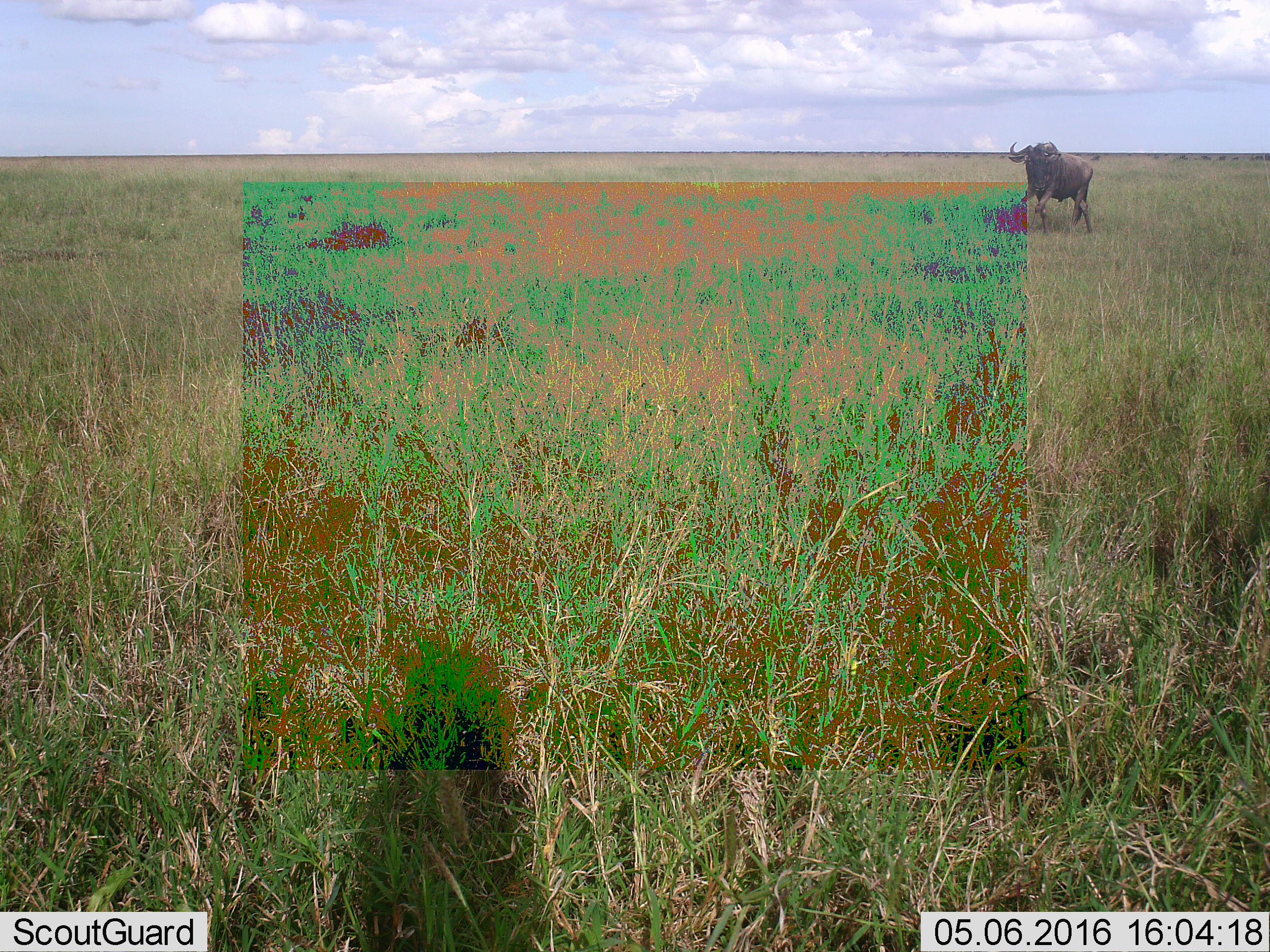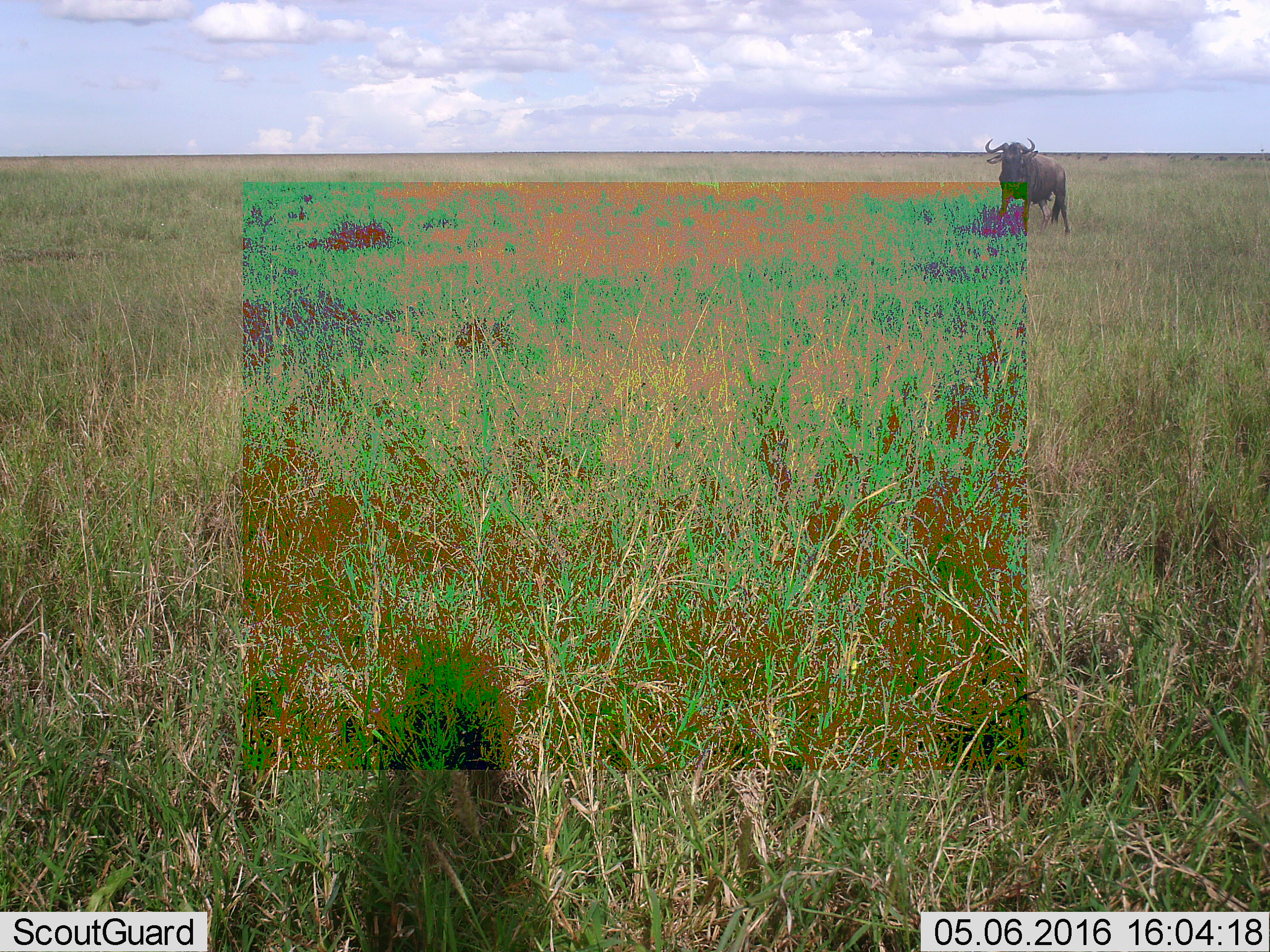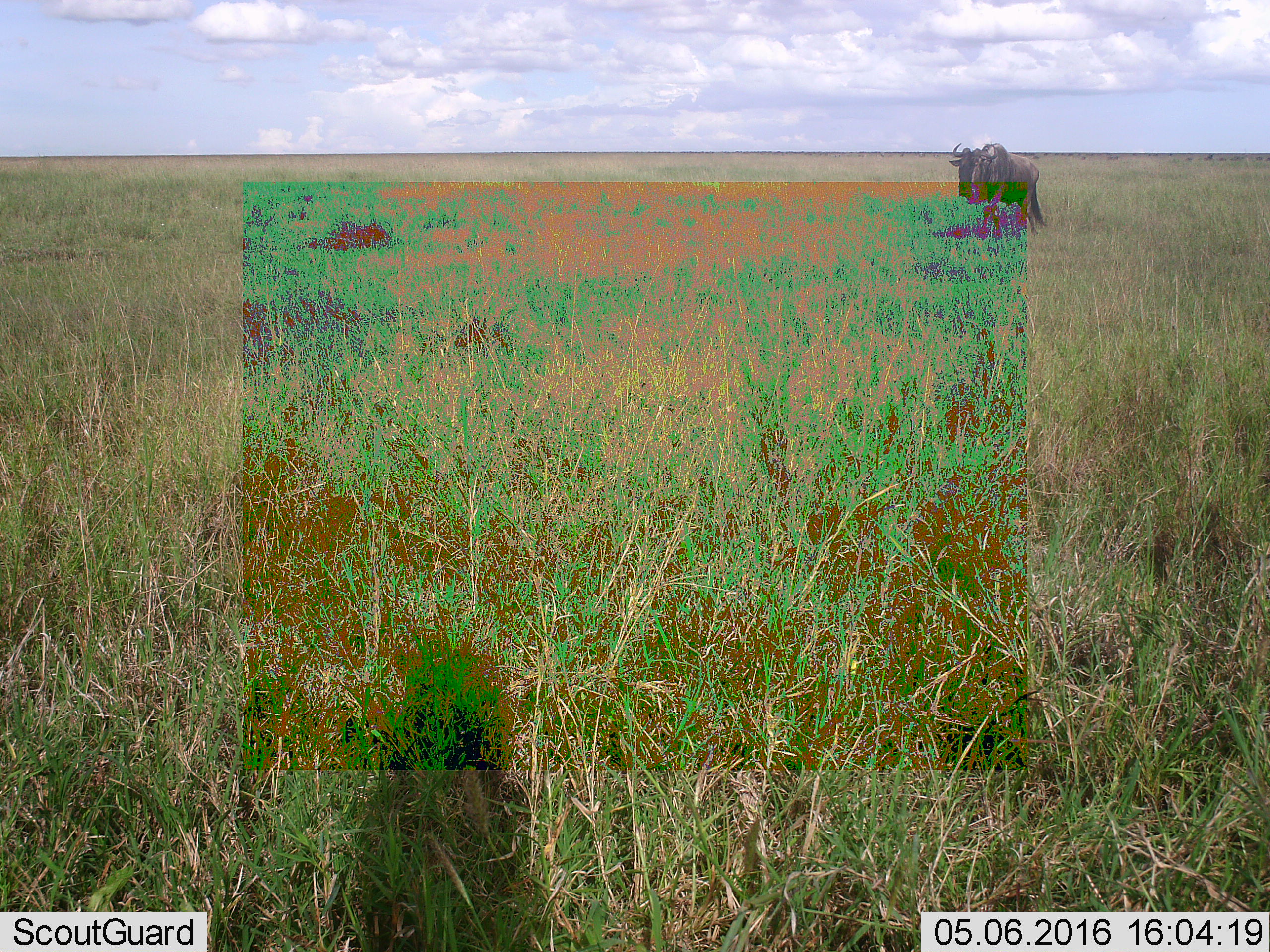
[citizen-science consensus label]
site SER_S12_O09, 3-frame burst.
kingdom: Animalia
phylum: Chordata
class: Mammalia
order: Artiodactyla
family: Bovidae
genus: Connochaetes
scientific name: Connochaetes taurinus taurinus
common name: blue wildebeest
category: wildebeestblue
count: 11-50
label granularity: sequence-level